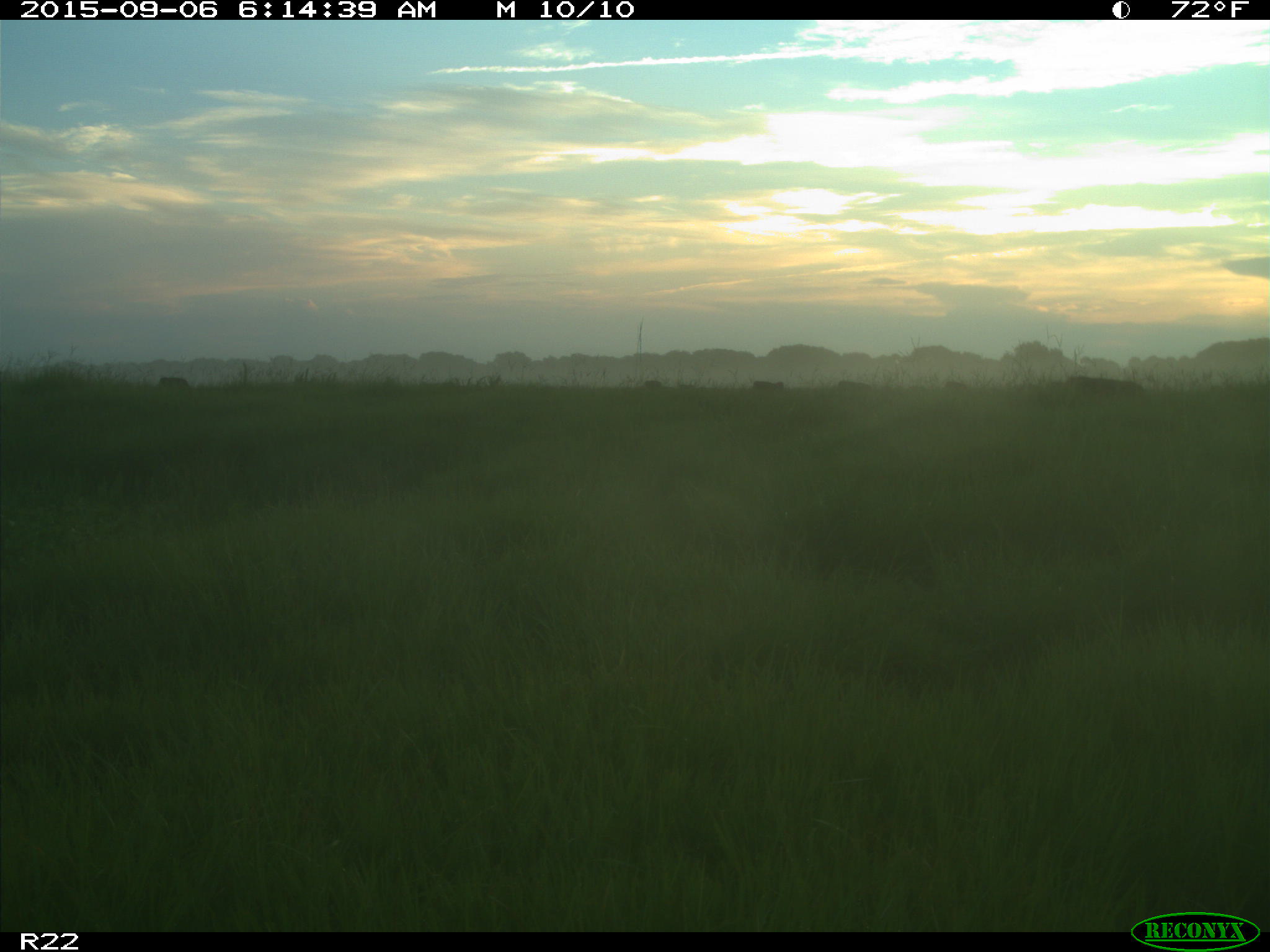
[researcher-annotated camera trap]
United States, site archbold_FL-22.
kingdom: Animalia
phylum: Chordata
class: Mammalia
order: Artiodactyla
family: Bovidae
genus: Bos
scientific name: Bos taurus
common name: domestic cow